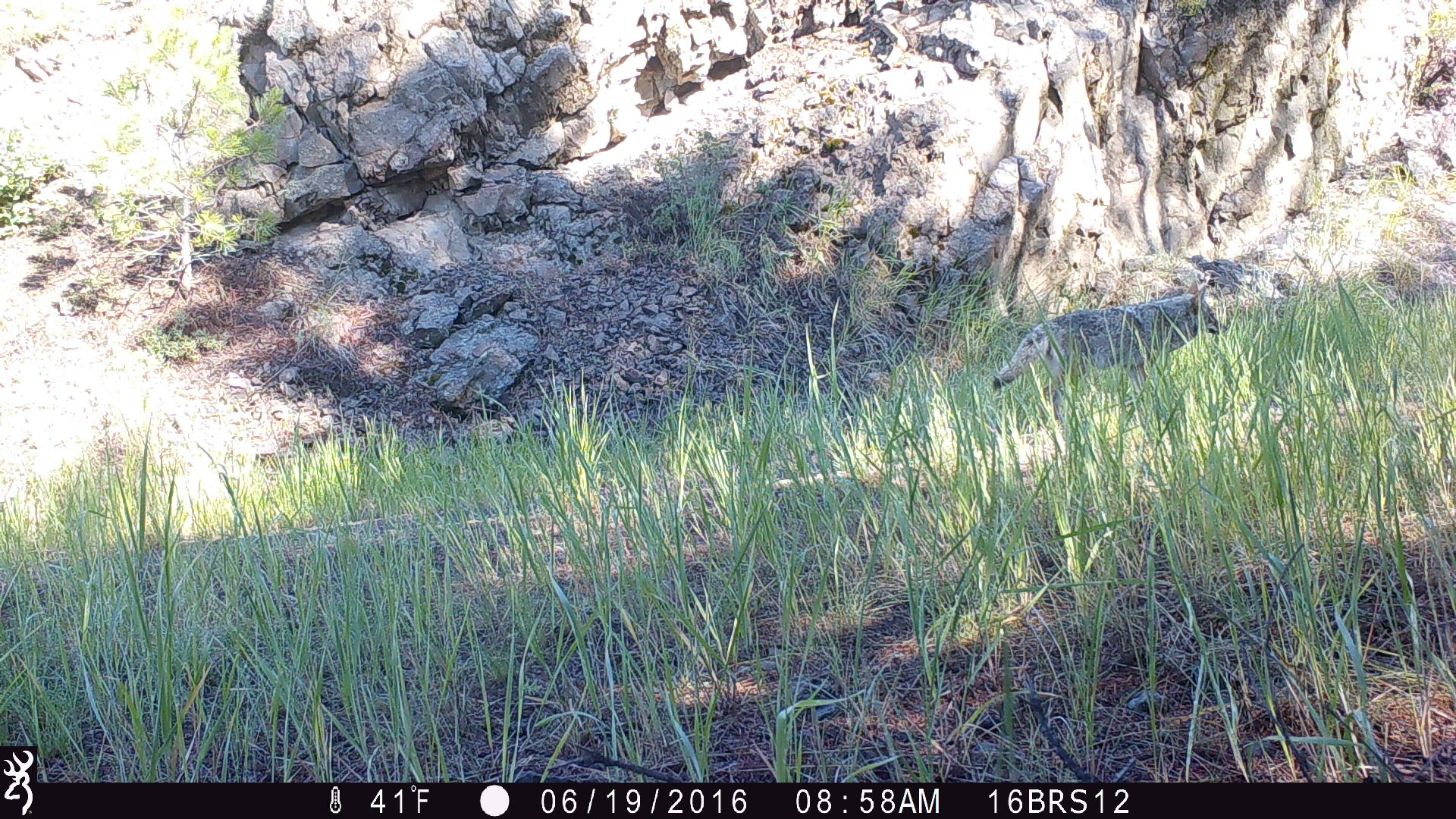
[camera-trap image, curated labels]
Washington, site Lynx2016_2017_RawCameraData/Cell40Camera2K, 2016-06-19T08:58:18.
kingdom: Animalia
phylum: Chordata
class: Mammalia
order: Carnivora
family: Canidae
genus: Canis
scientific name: Canis latrans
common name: coyote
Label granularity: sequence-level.